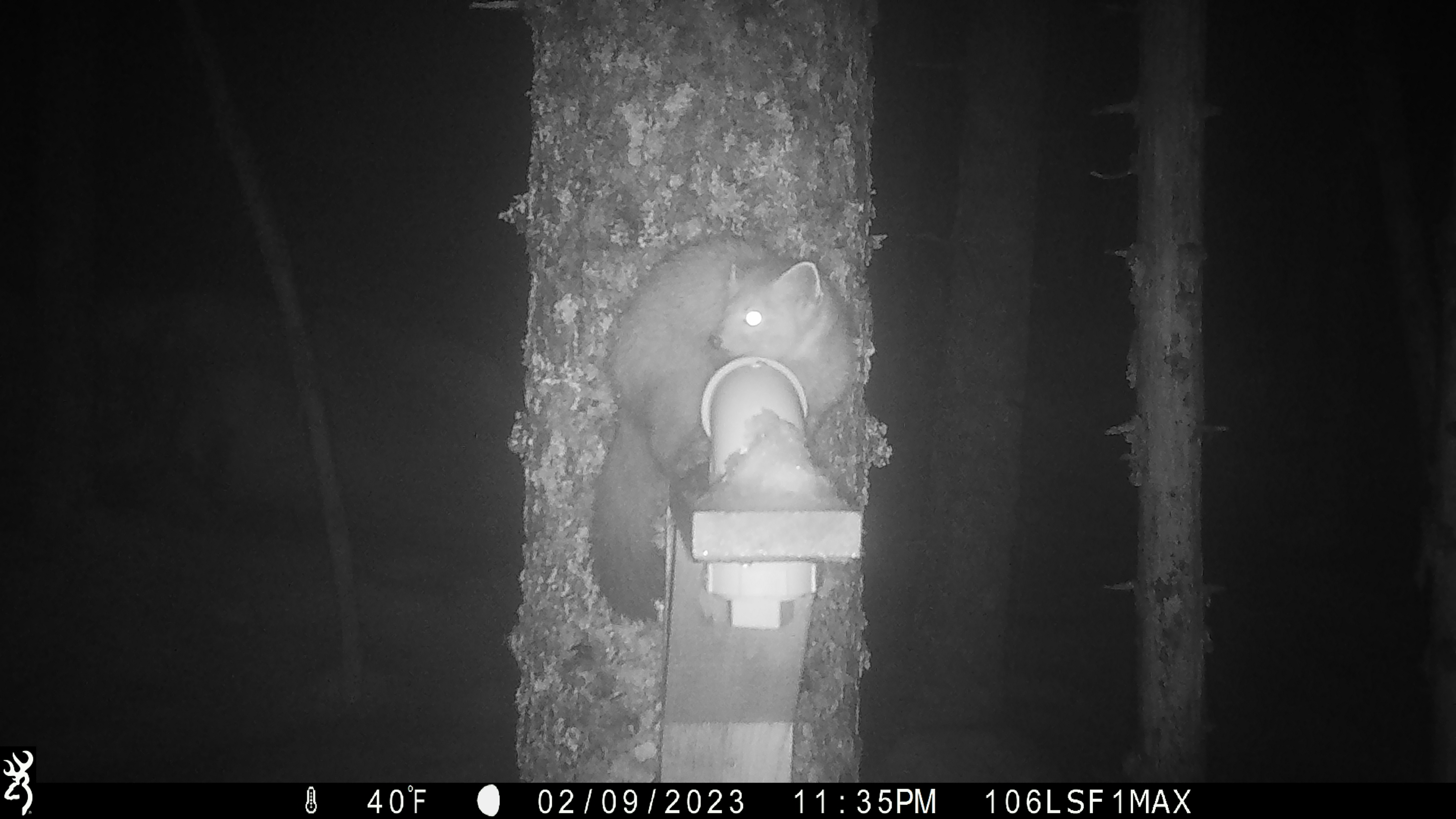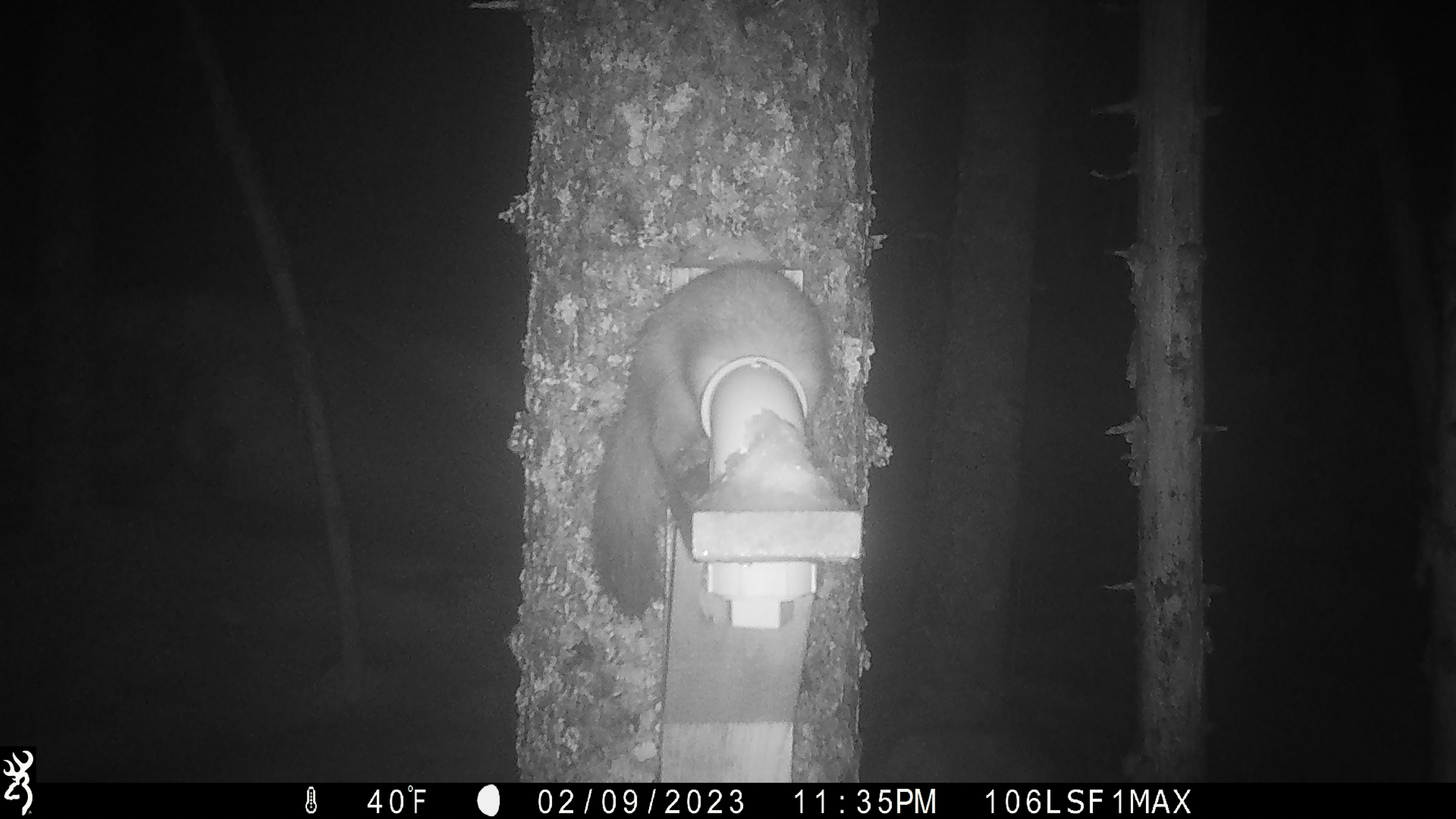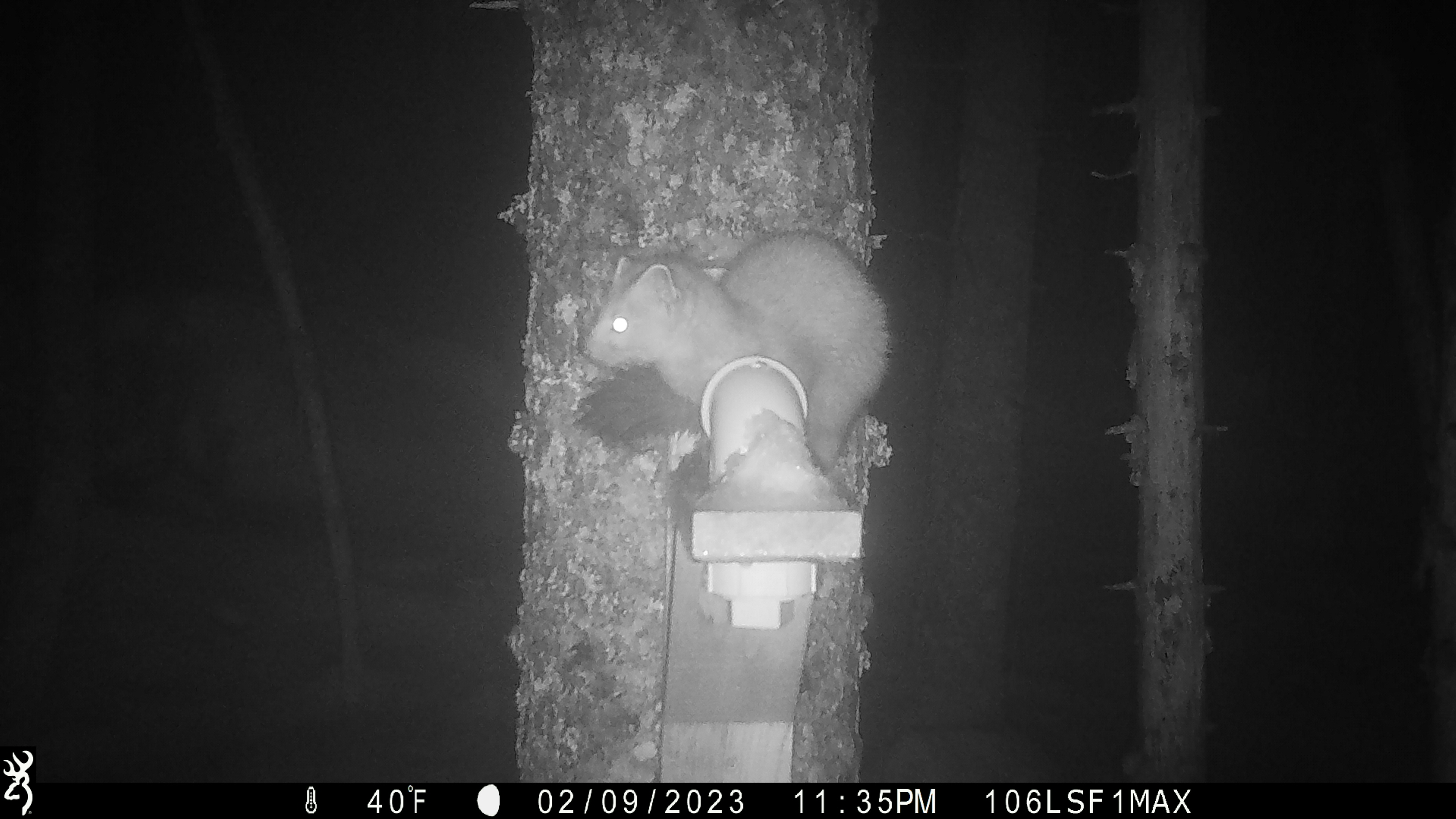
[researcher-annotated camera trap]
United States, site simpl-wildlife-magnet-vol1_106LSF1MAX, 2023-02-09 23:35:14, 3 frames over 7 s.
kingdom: Animalia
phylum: Chordata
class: Mammalia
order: Carnivora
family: Mustelidae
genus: Martes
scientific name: Martes americana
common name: american marten